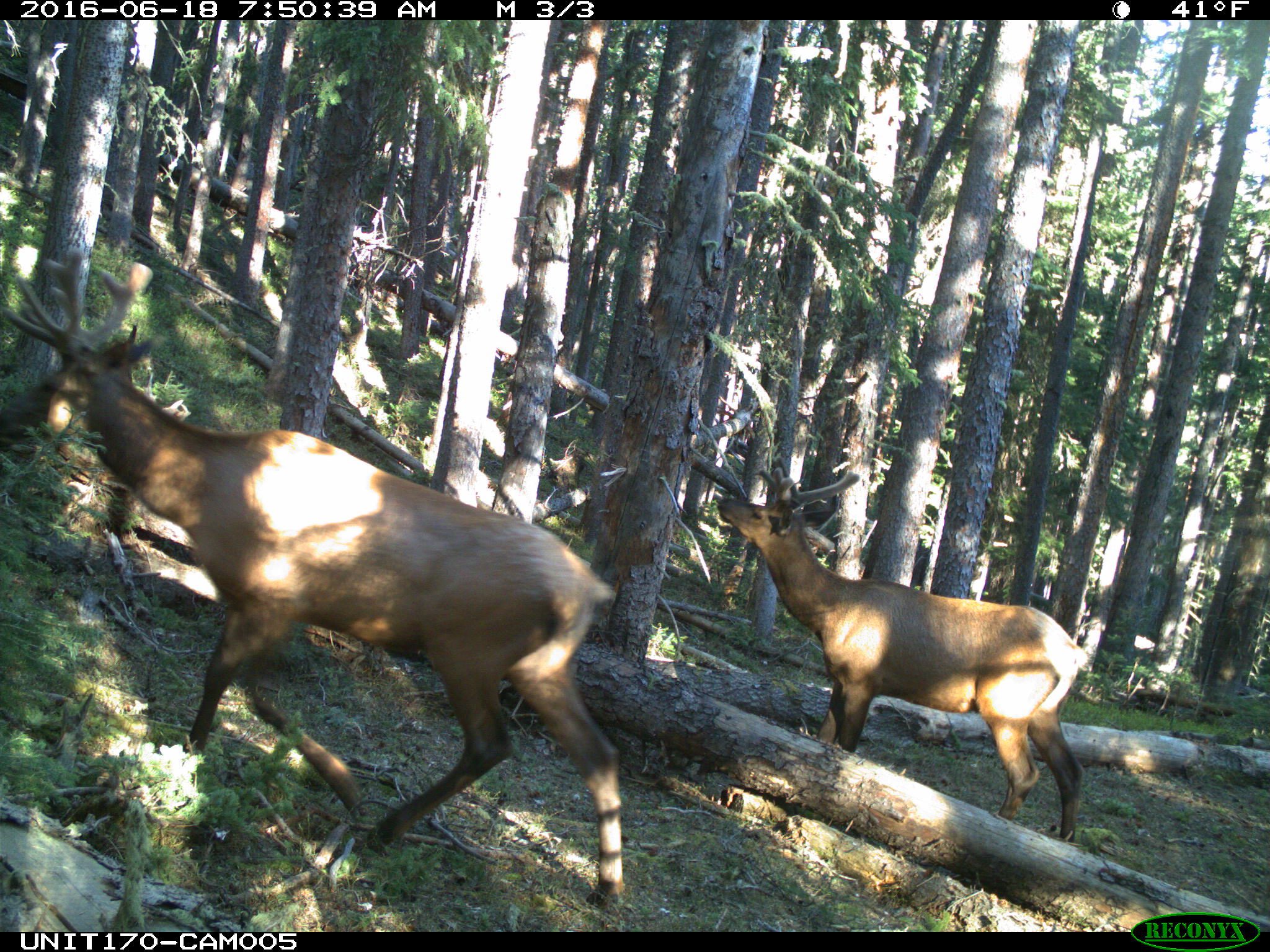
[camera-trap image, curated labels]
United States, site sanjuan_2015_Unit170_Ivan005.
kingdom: Animalia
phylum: Chordata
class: Mammalia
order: Artiodactyla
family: Cervidae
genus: Cervus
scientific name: Cervus elaphus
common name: red deer